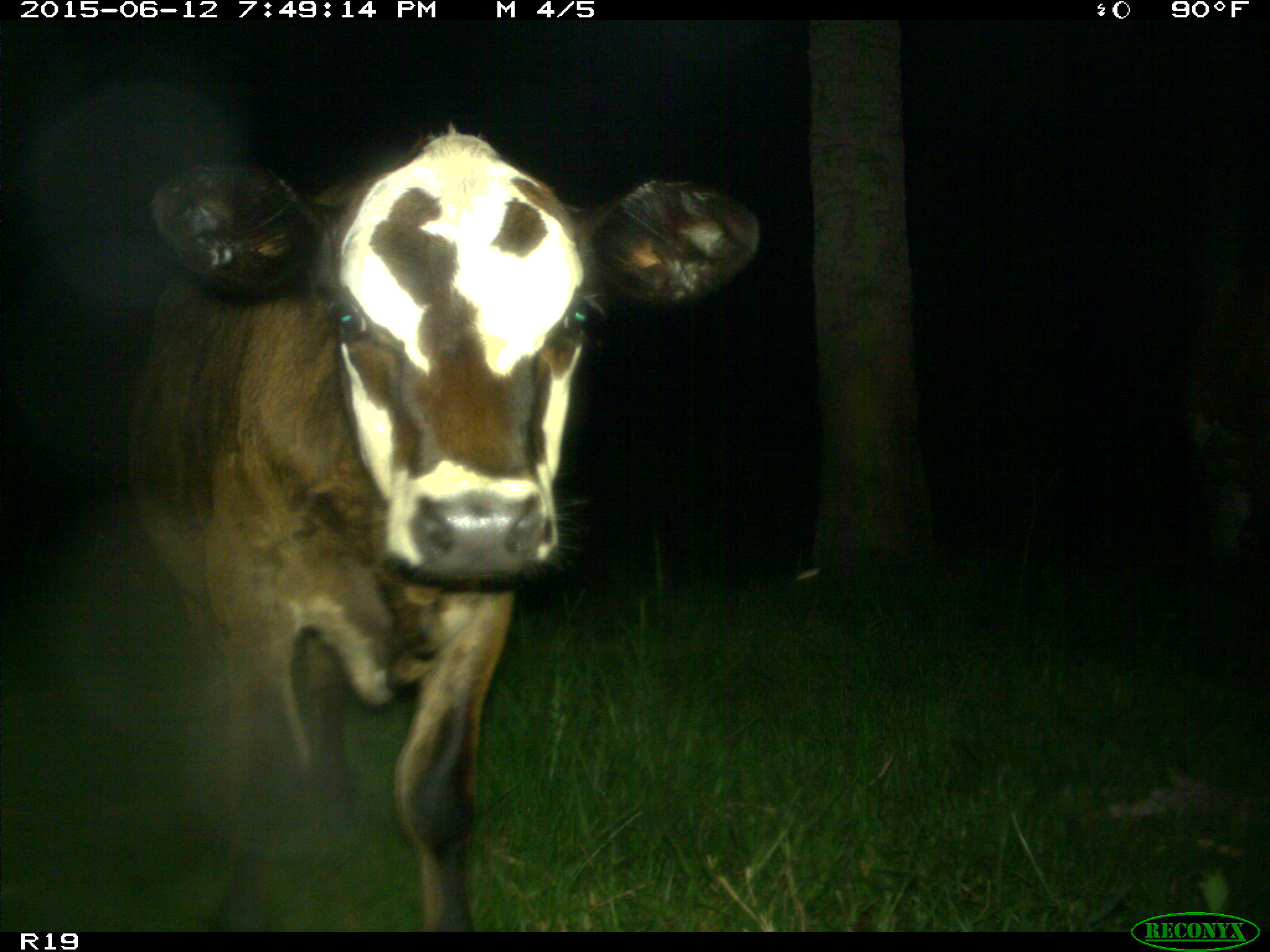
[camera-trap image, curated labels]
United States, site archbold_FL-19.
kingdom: Animalia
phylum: Chordata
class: Mammalia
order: Artiodactyla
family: Bovidae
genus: Bos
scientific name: Bos taurus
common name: domestic cow